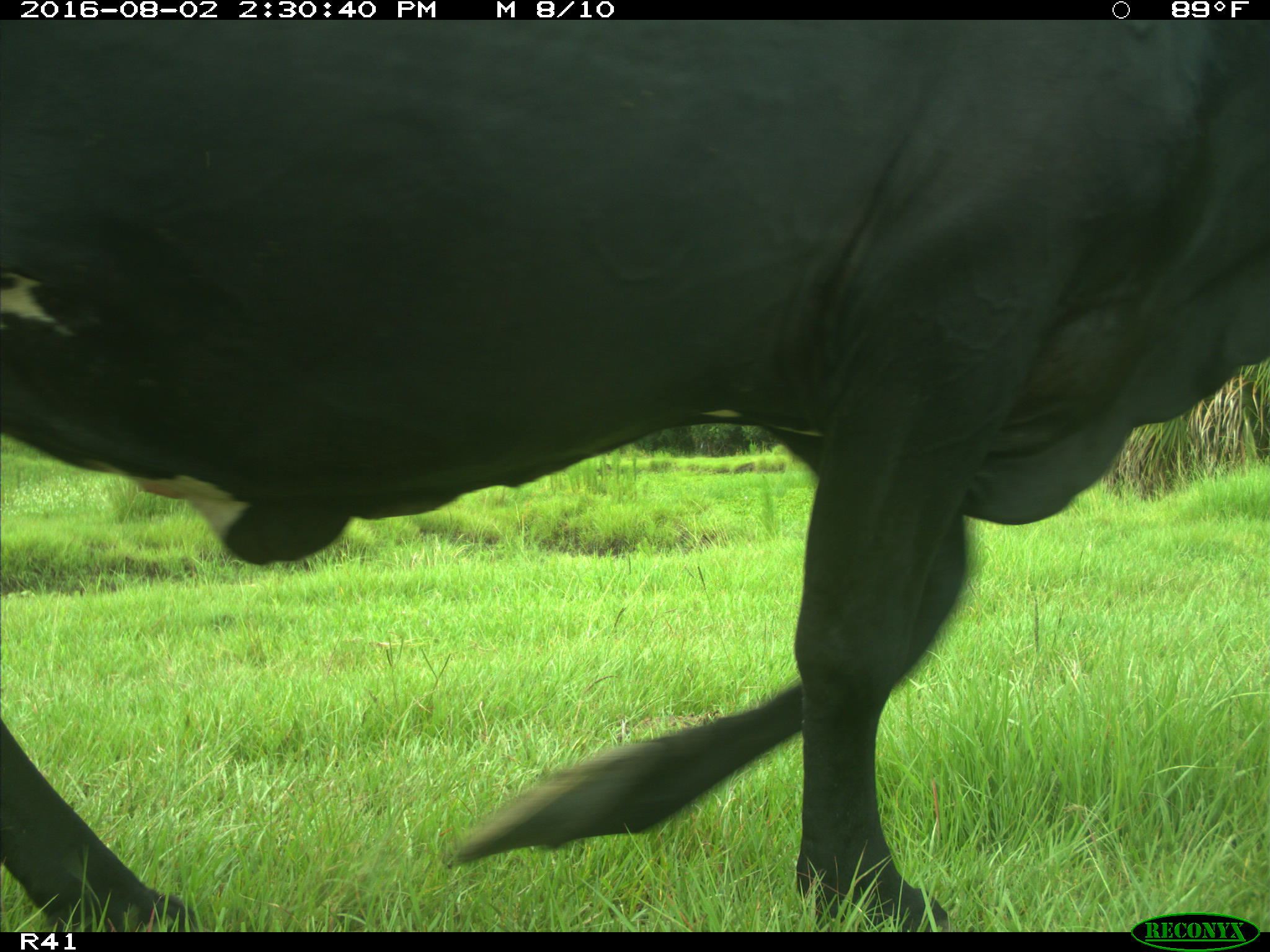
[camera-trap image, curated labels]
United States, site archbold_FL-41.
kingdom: Animalia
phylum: Chordata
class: Mammalia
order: Artiodactyla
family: Bovidae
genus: Bos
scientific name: Bos taurus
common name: domestic cow